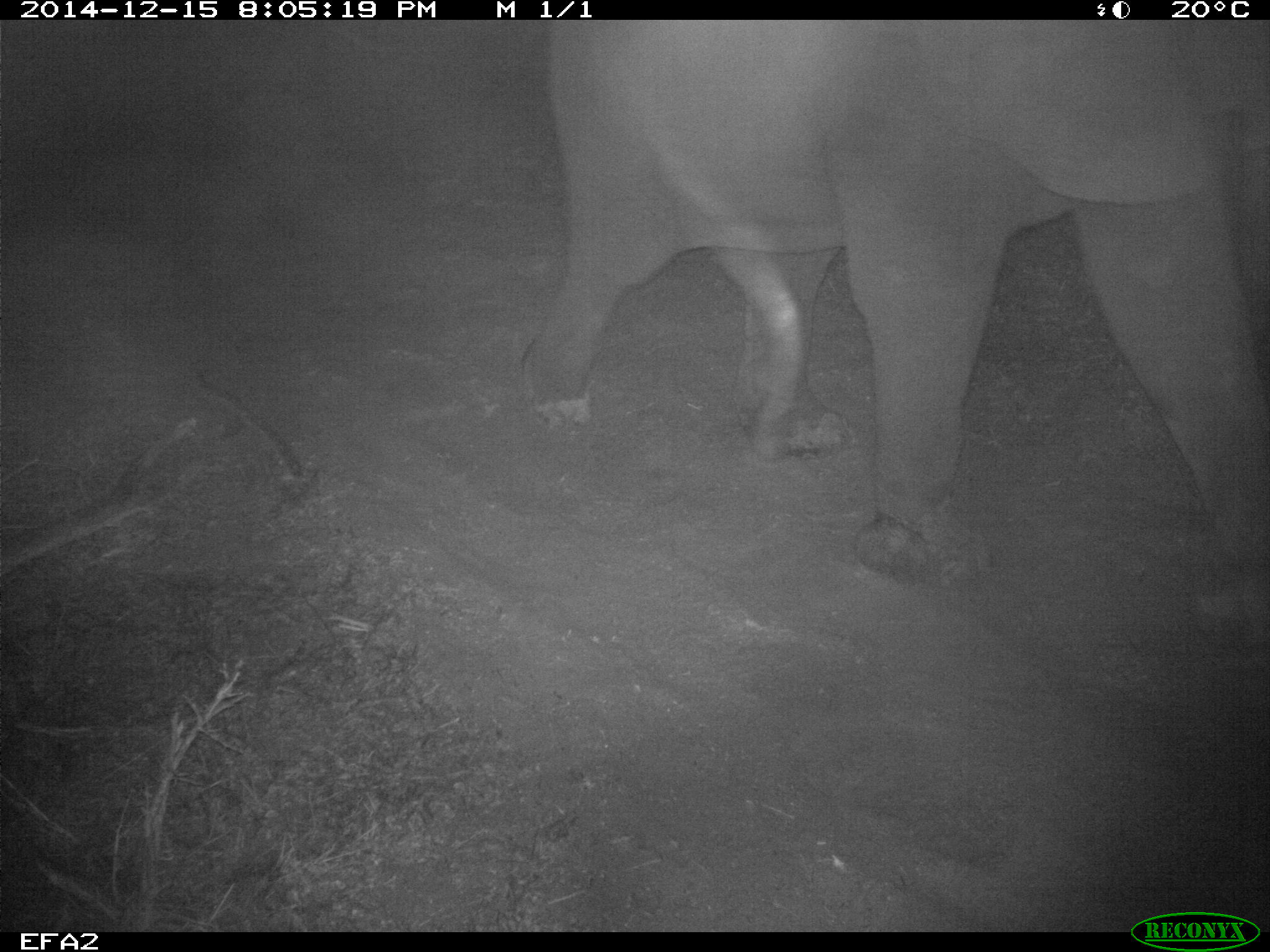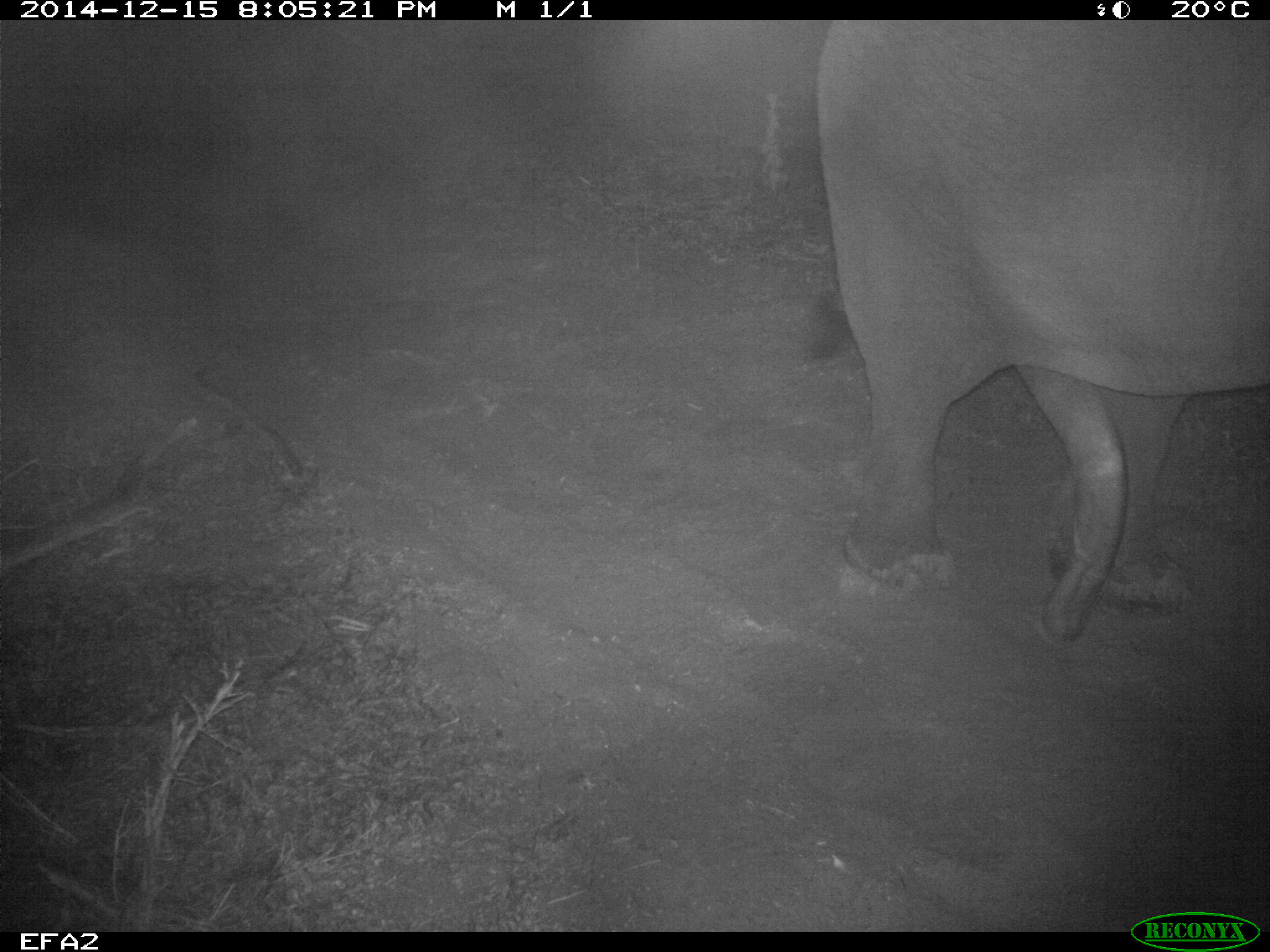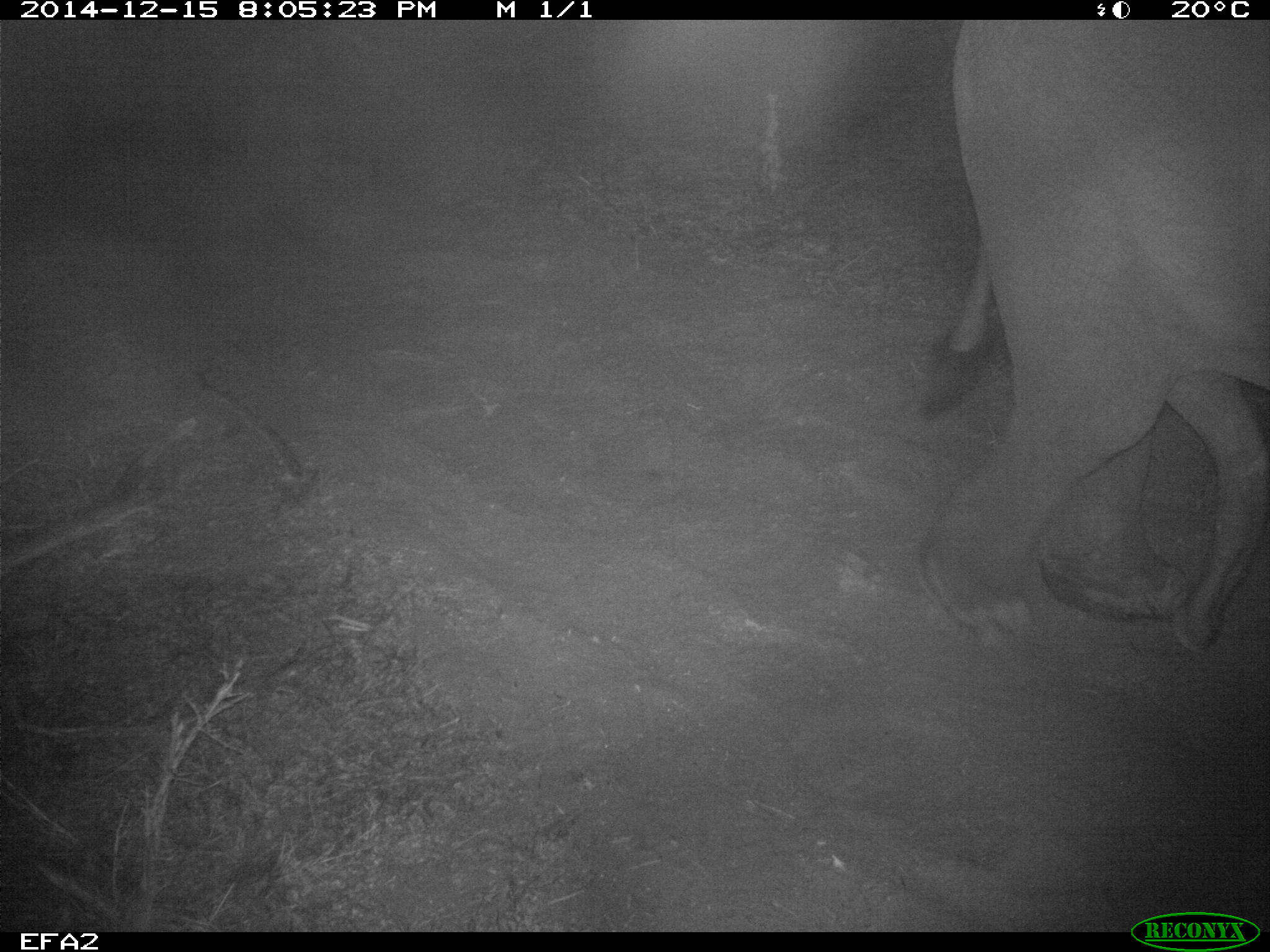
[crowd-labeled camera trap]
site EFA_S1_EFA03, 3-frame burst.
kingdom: Animalia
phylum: Chordata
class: Mammalia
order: Proboscidea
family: Elephantidae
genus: Loxodonta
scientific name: Loxodonta africana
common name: african bush elephant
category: elephant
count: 1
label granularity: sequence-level